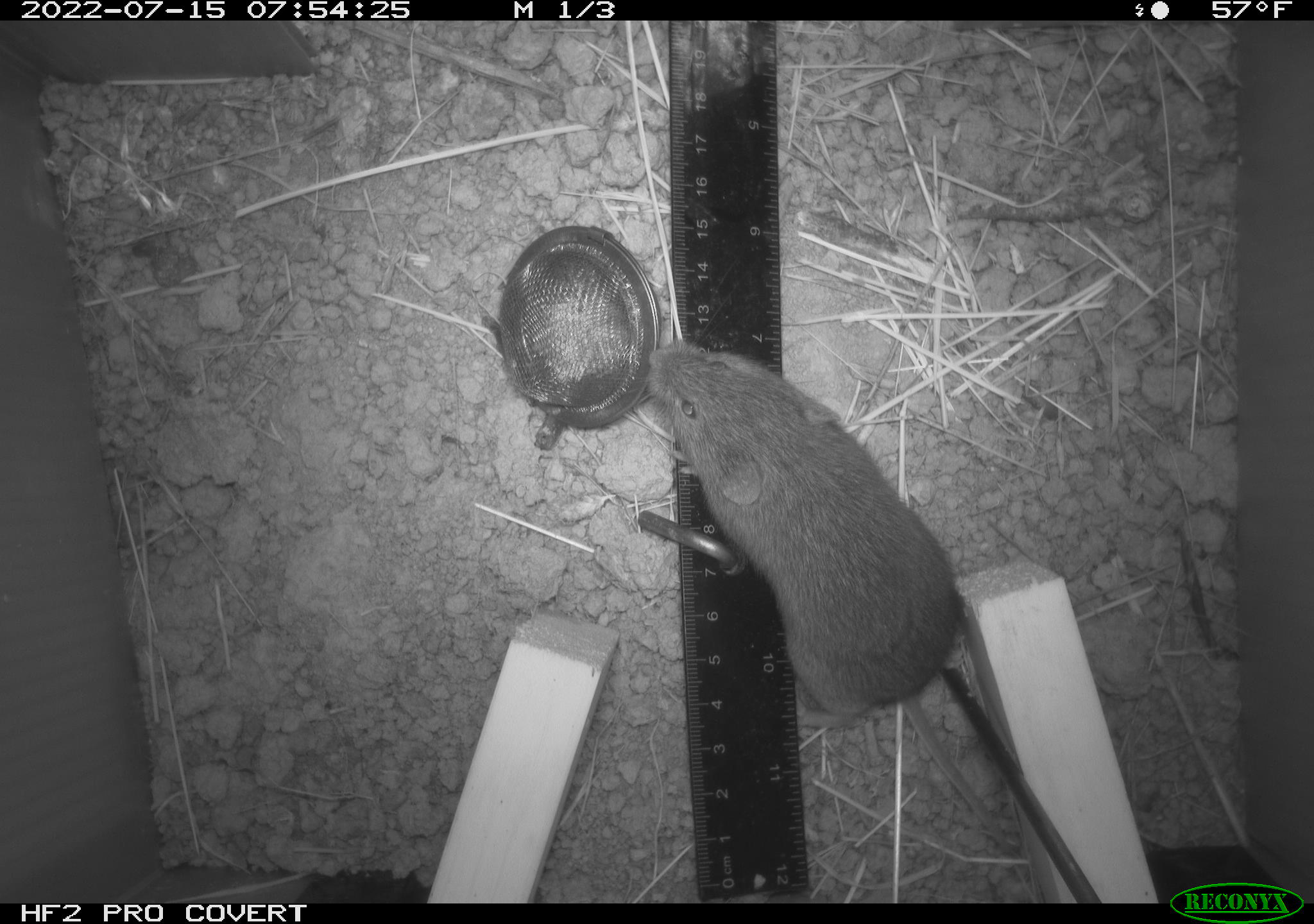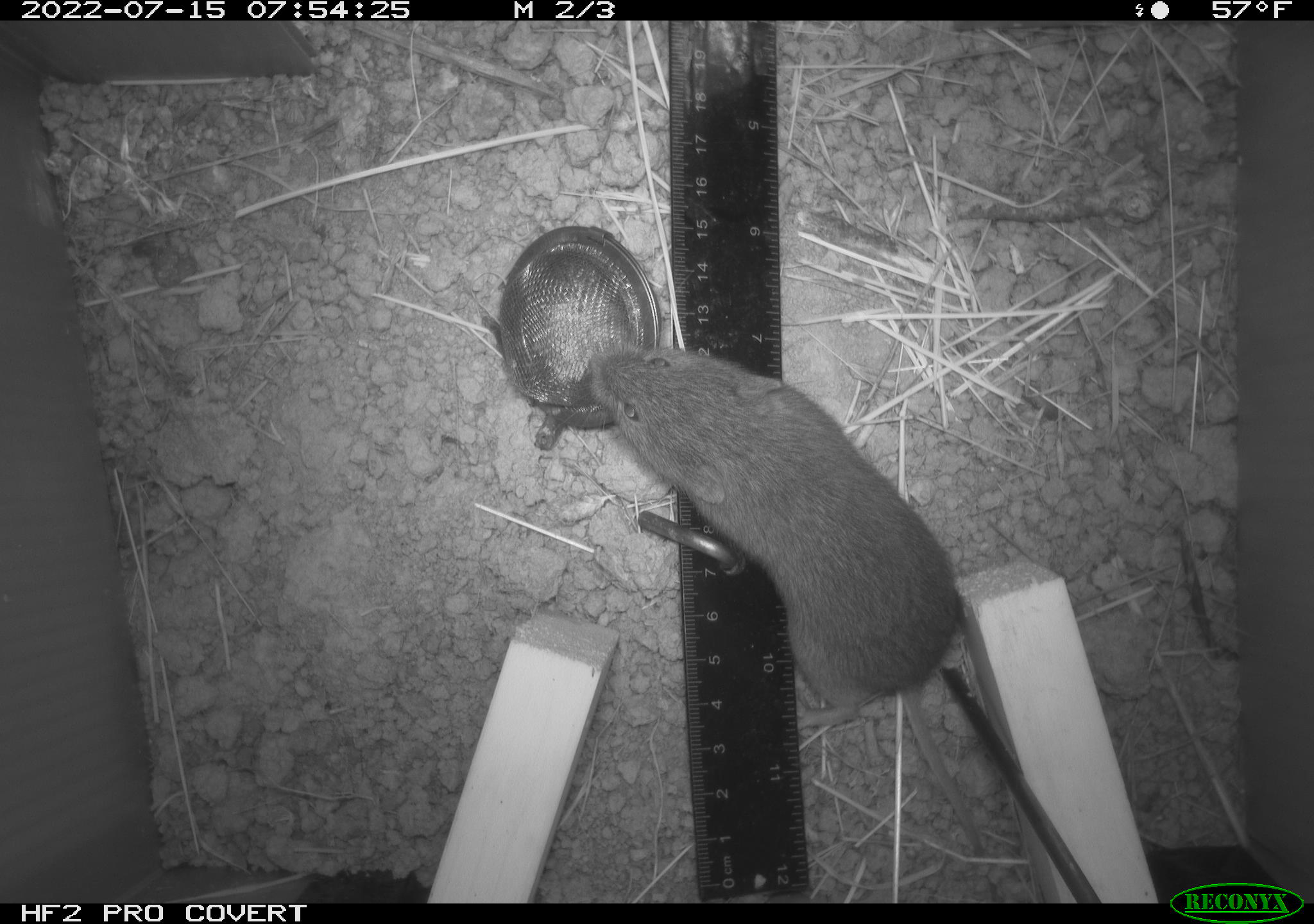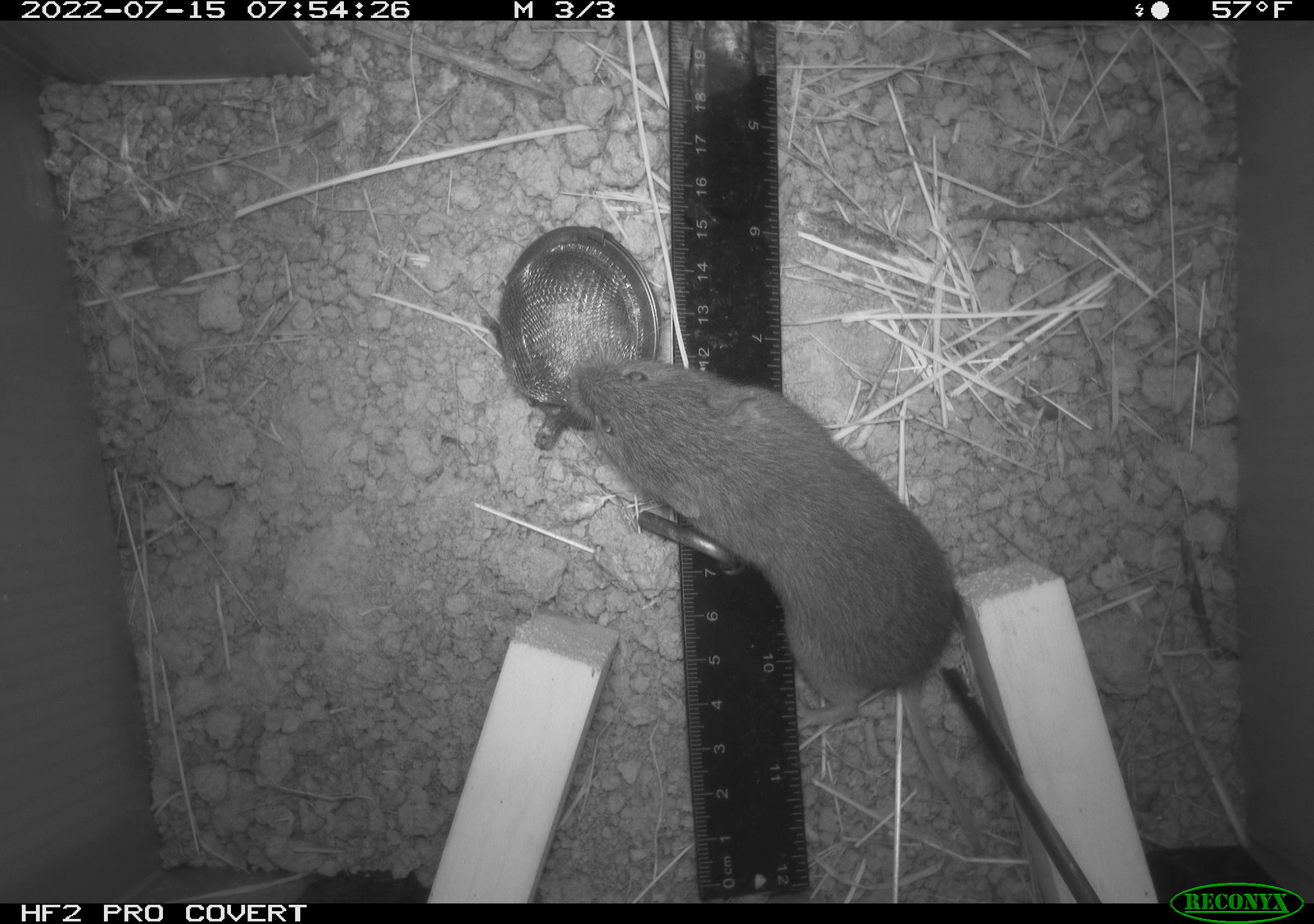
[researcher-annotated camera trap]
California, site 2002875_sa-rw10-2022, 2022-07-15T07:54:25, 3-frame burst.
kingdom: Animalia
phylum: Chordata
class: Mammalia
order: Rodentia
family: Cricetidae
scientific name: Arvicolinae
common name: voles, lemmings, and muskrats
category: arvicolinae subfamily